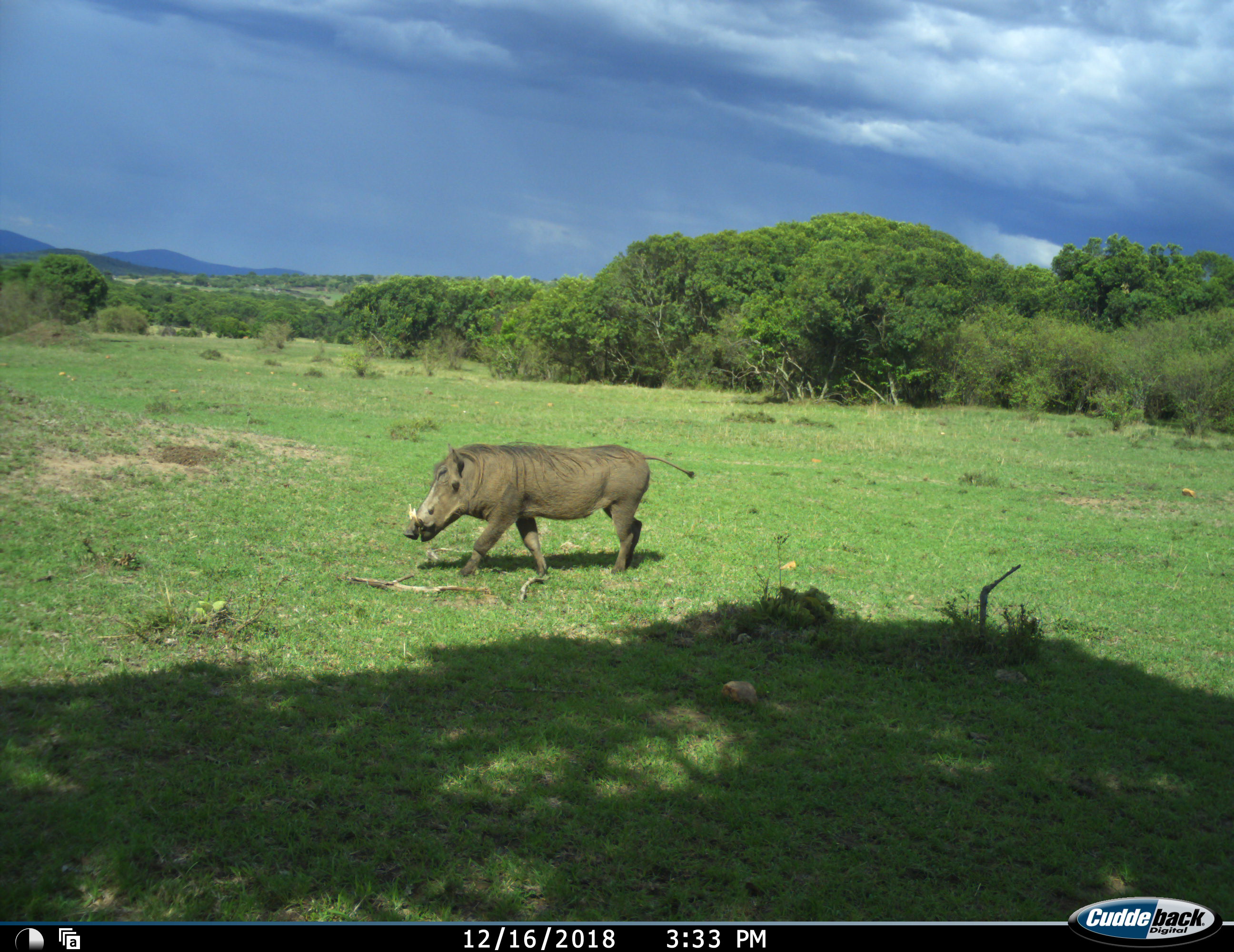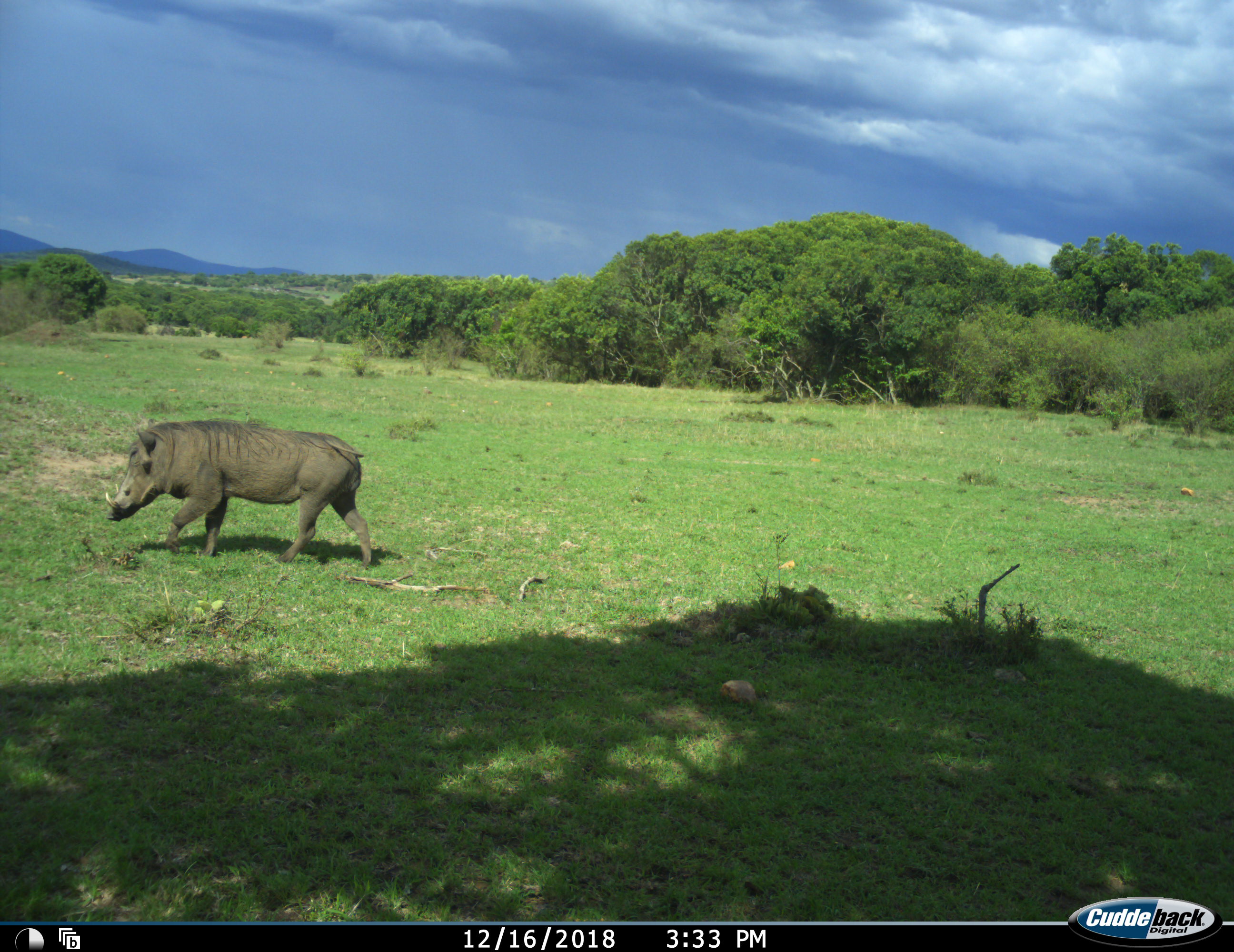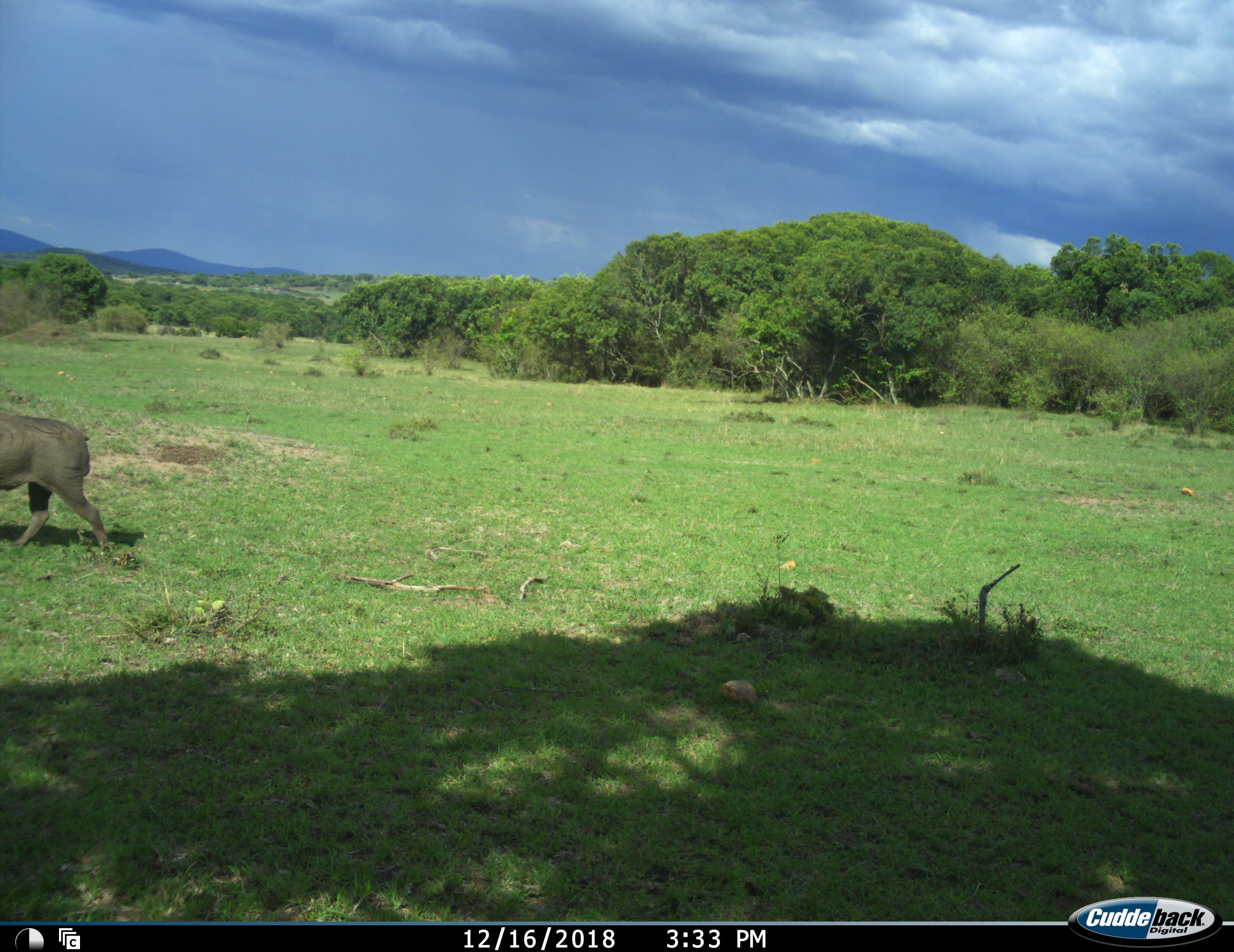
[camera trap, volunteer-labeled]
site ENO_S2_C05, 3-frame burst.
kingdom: Animalia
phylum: Chordata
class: Mammalia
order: Artiodactyla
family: Suidae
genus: Phacochoerus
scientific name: Phacochoerus africanus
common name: warthog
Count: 1.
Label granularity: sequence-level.